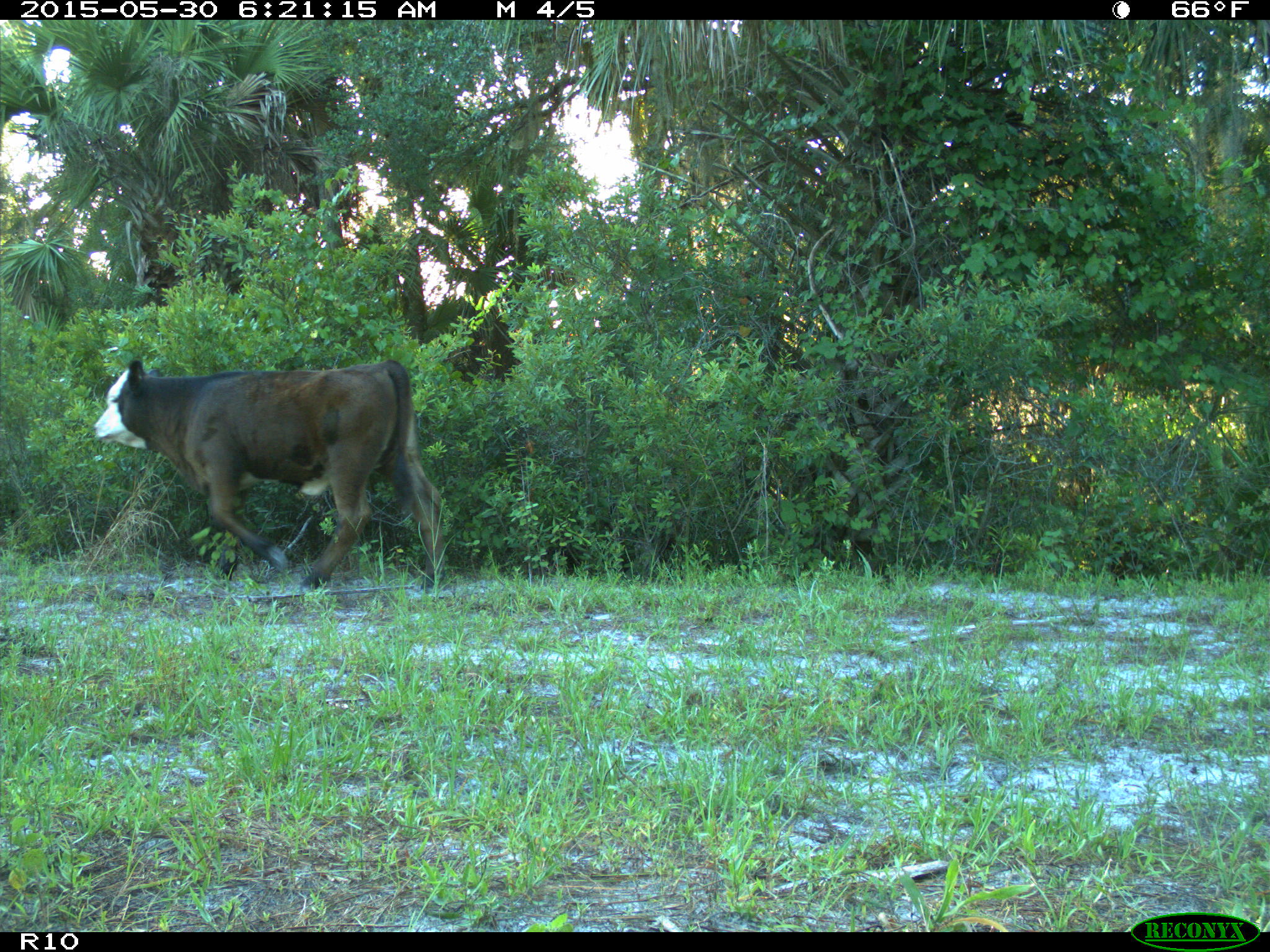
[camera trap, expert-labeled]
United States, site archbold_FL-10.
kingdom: Animalia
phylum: Chordata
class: Mammalia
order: Artiodactyla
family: Bovidae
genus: Bos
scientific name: Bos taurus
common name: domestic cow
Bos taurus (domestic cow).